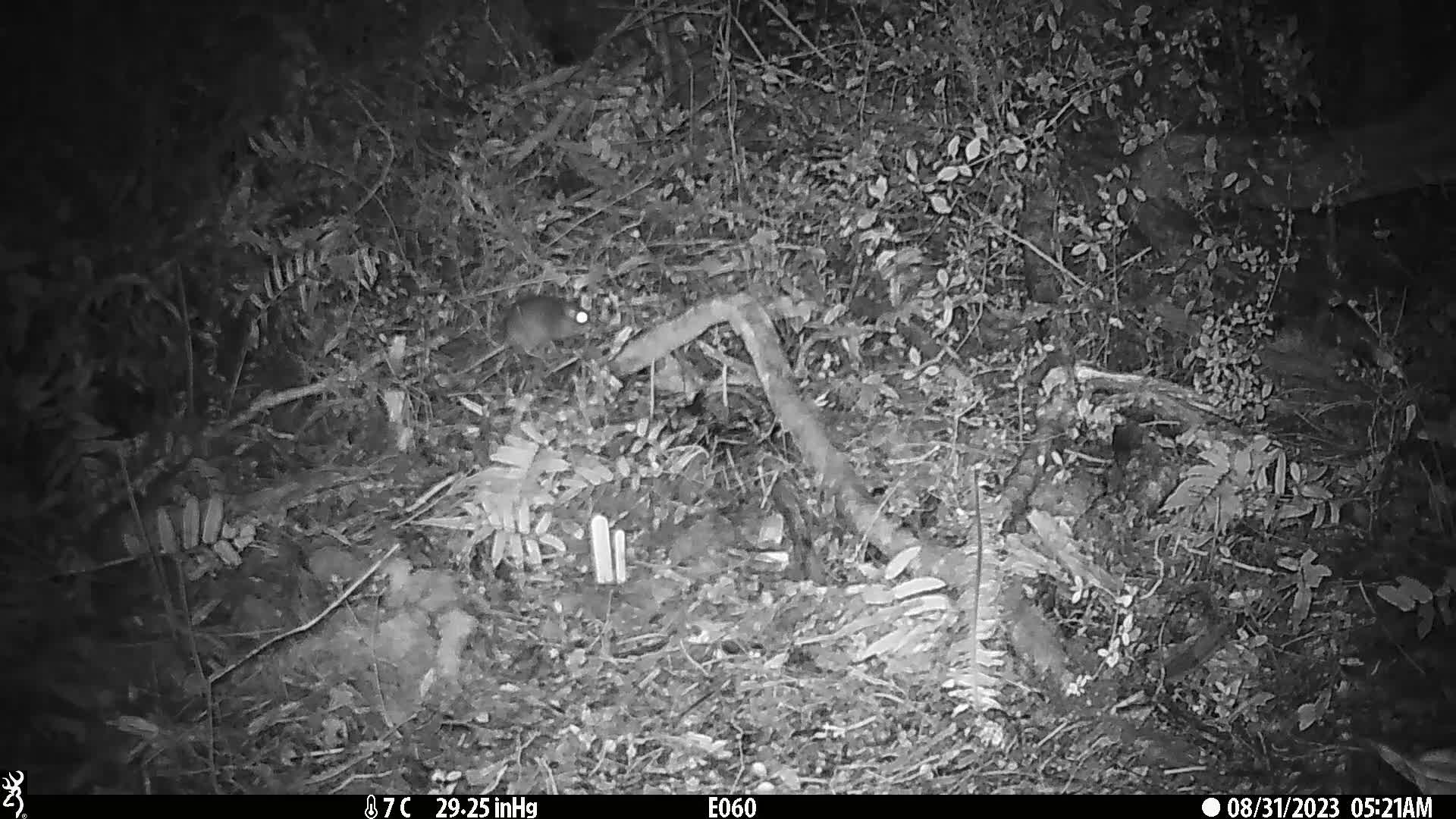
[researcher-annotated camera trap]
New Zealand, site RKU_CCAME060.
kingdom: Animalia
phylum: Chordata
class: Mammalia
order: Rodentia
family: Muridae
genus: Rattus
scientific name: Rattus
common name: rat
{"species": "rat (Rattus)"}